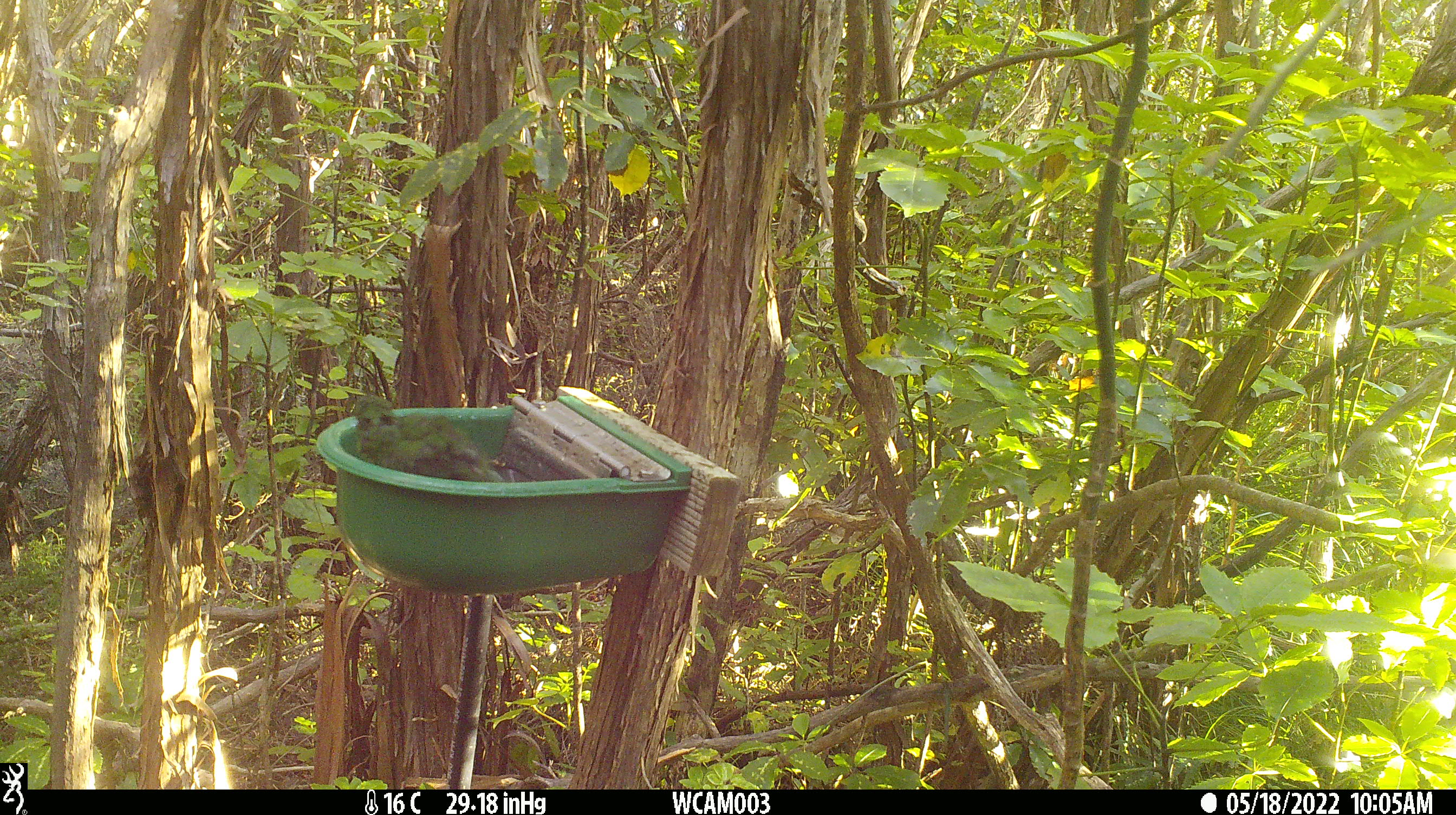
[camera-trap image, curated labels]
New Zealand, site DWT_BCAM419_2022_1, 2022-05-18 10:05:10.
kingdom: Animalia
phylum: Chordata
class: Aves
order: Psittaciformes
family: Psittaculidae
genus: Cyanoramphus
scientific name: Cyanoramphus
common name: parakeet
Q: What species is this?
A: Parakeet (Cyanoramphus).